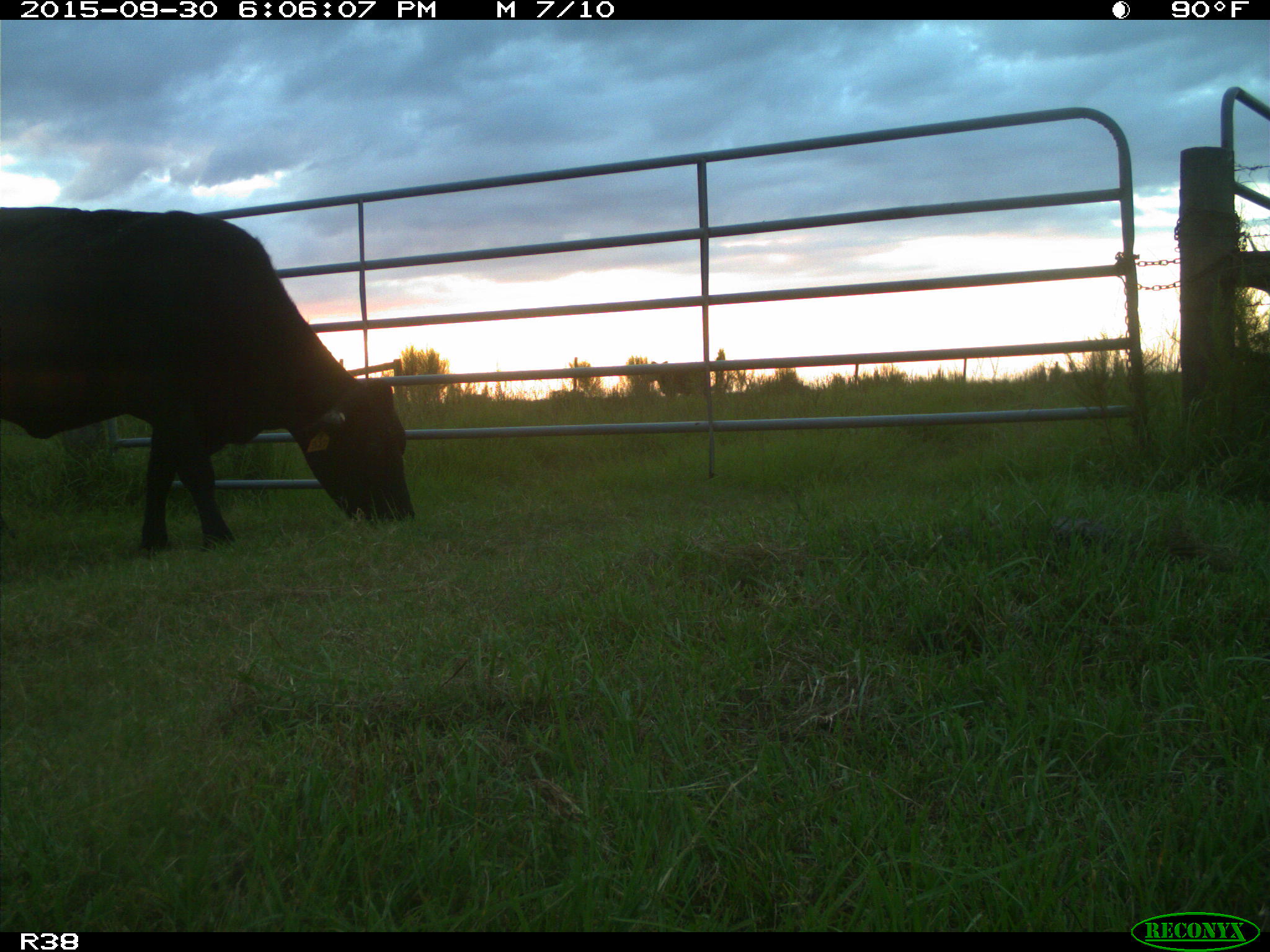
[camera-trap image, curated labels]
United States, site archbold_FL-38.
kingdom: Animalia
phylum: Chordata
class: Mammalia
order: Artiodactyla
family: Bovidae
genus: Bos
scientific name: Bos taurus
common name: domestic cow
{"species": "Bos taurus (domestic cow)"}